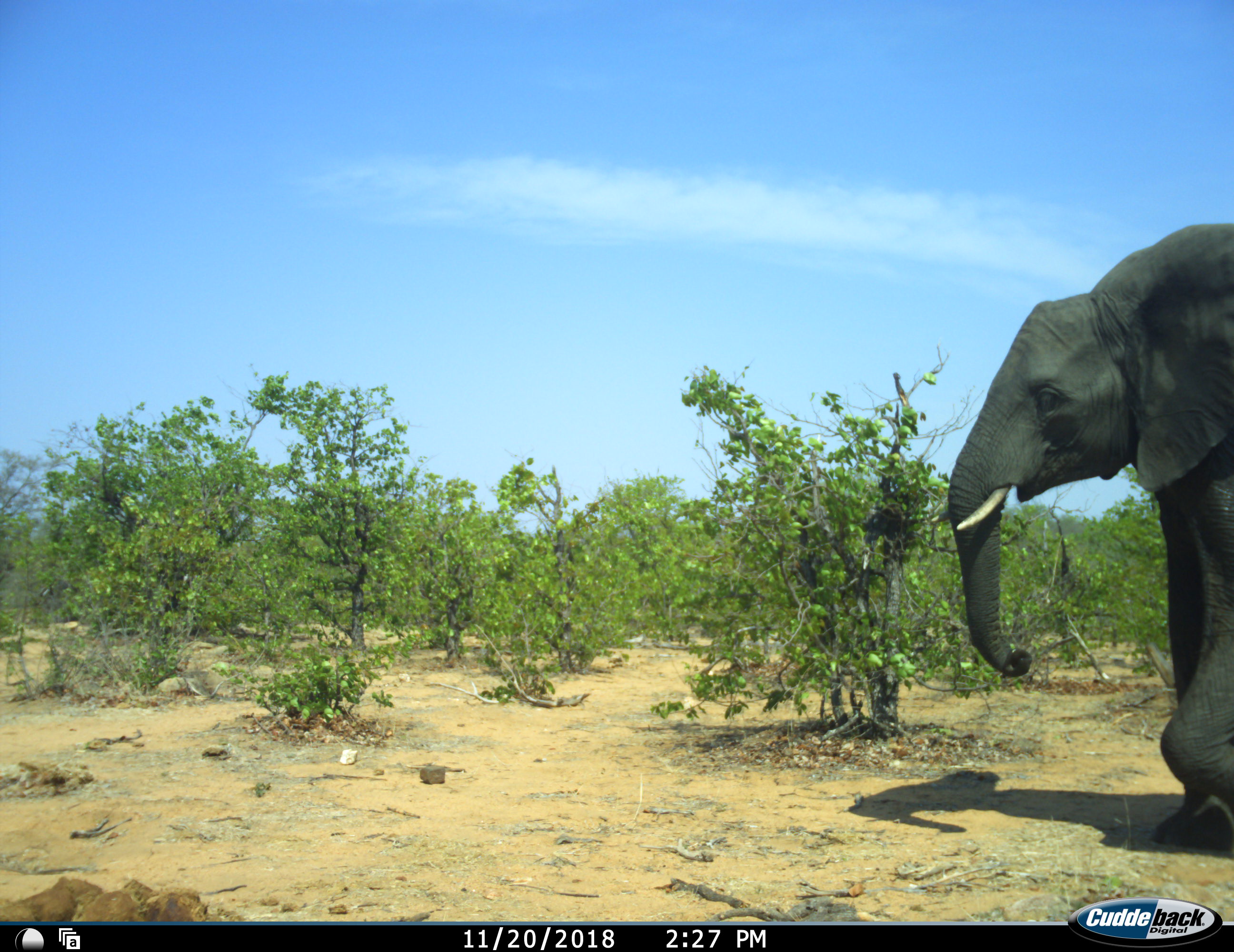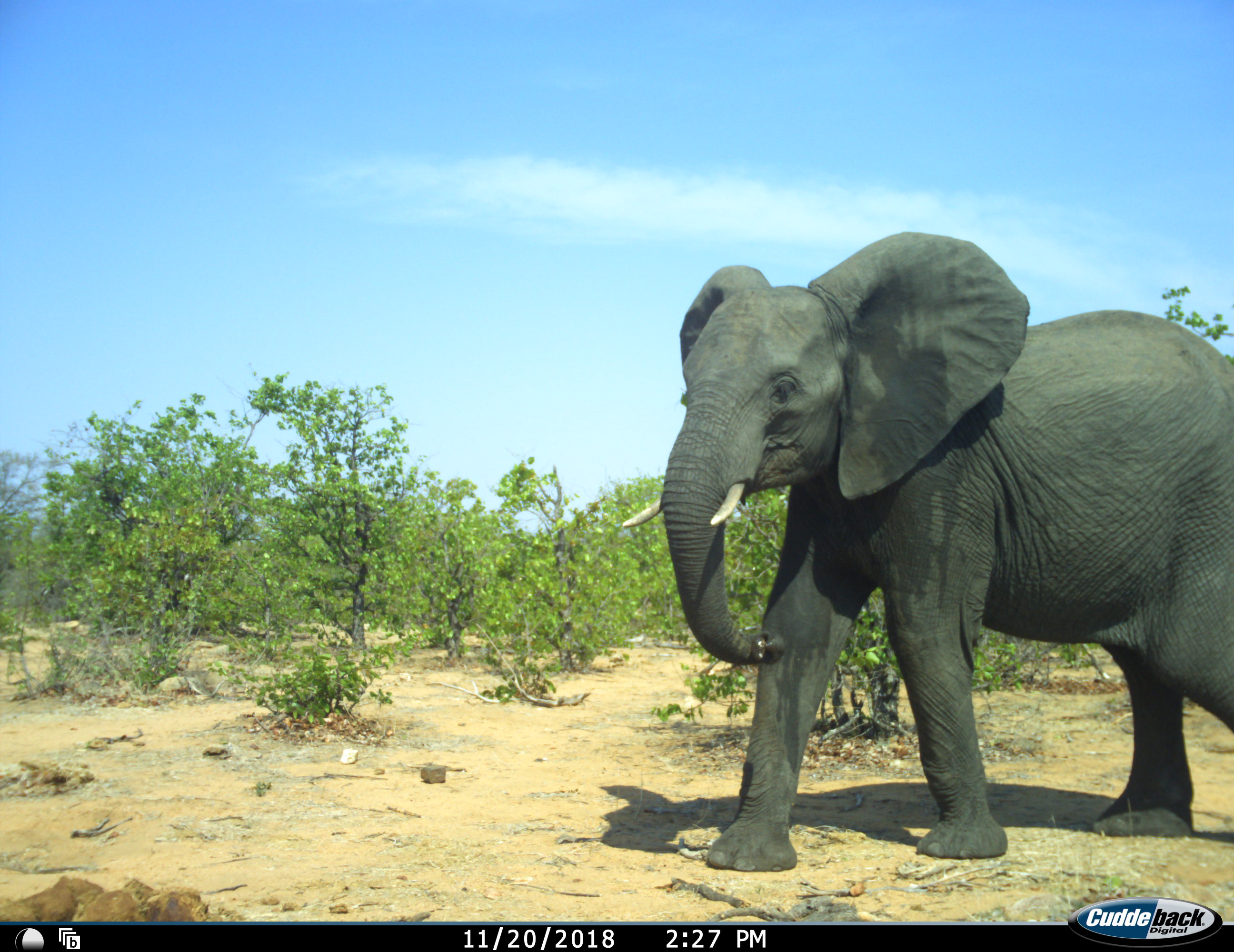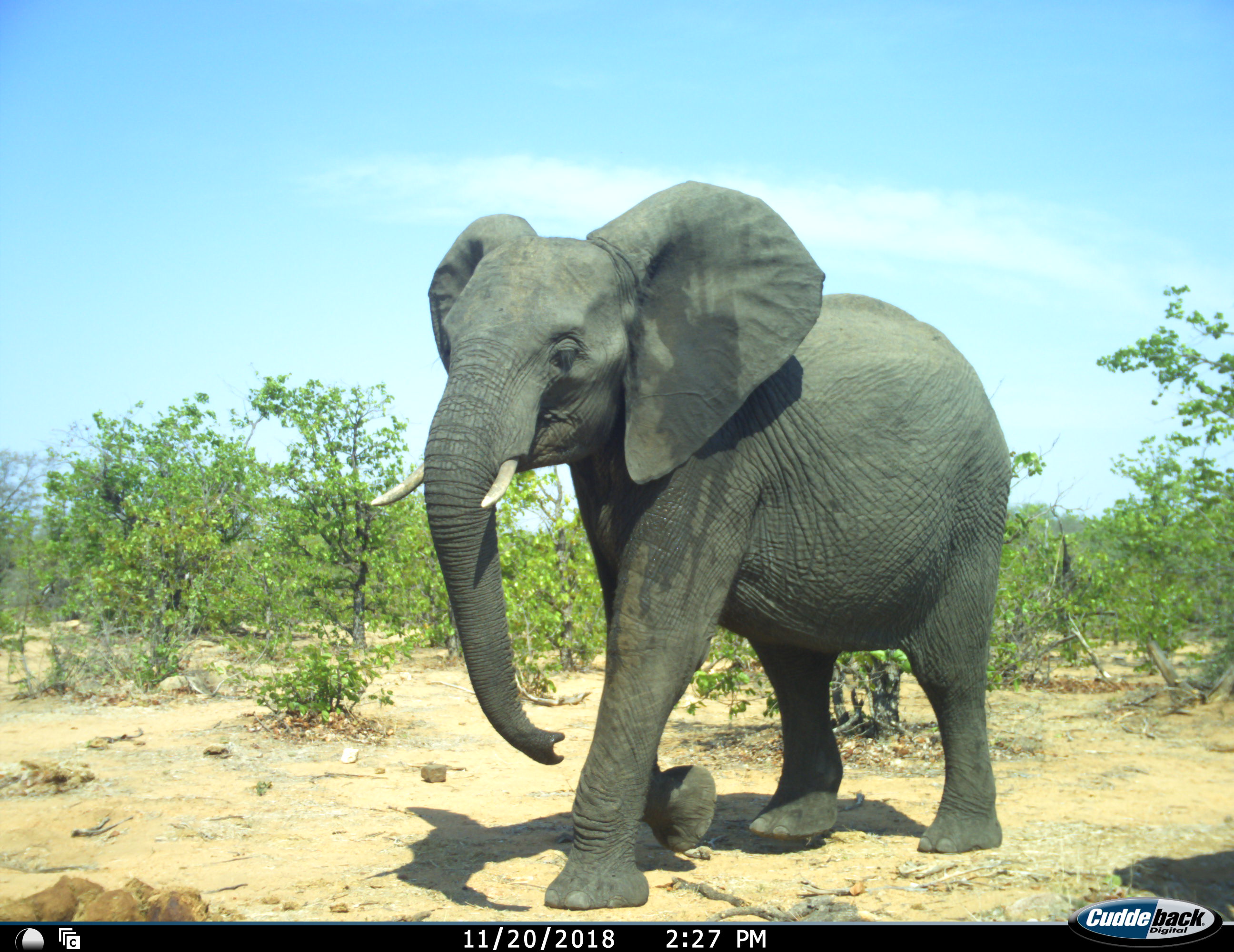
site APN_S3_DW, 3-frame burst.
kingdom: Animalia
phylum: Chordata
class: Mammalia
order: Proboscidea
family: Elephantidae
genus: Loxodonta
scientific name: Loxodonta africana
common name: african bush elephant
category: elephant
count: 1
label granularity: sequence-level